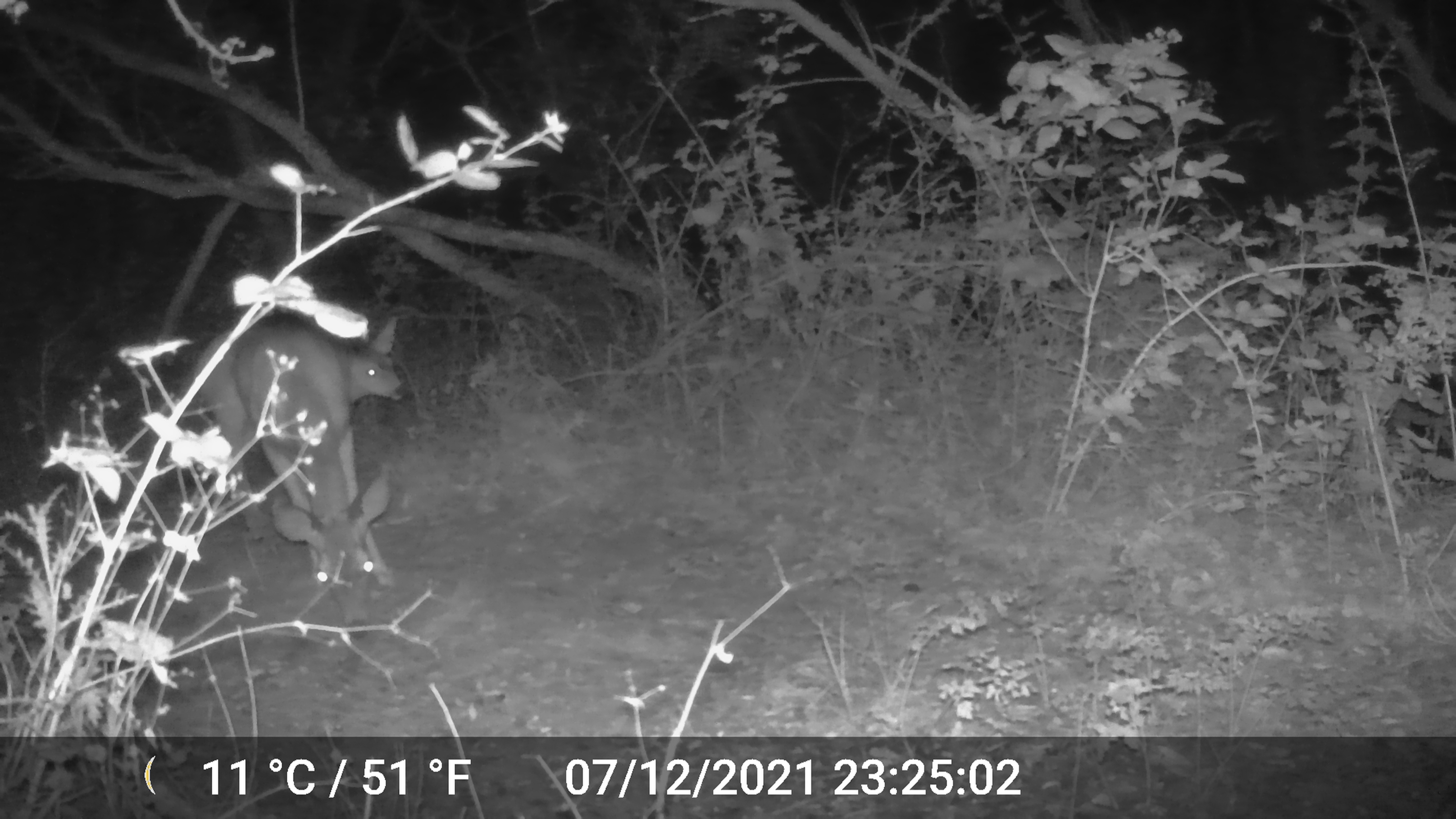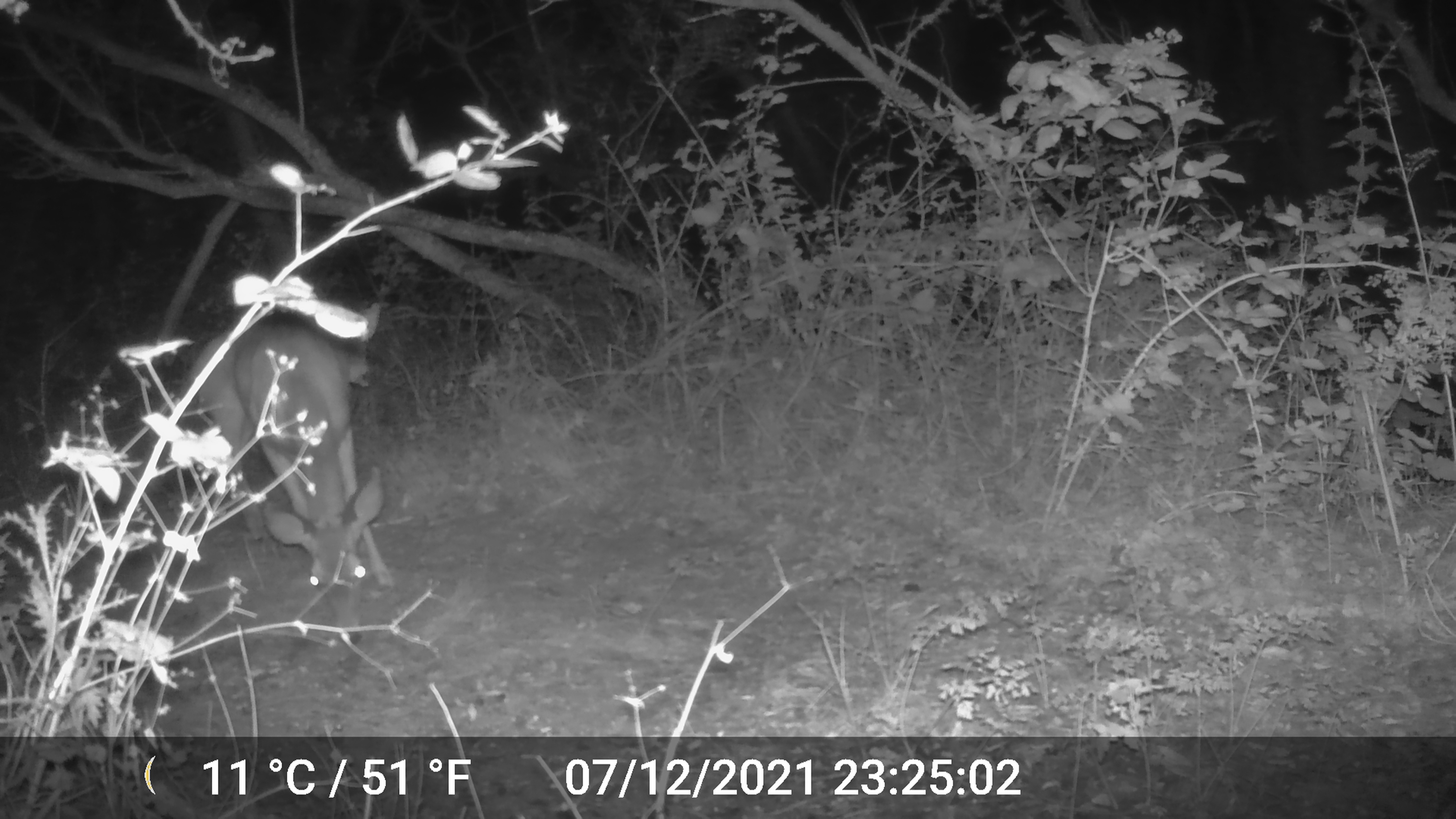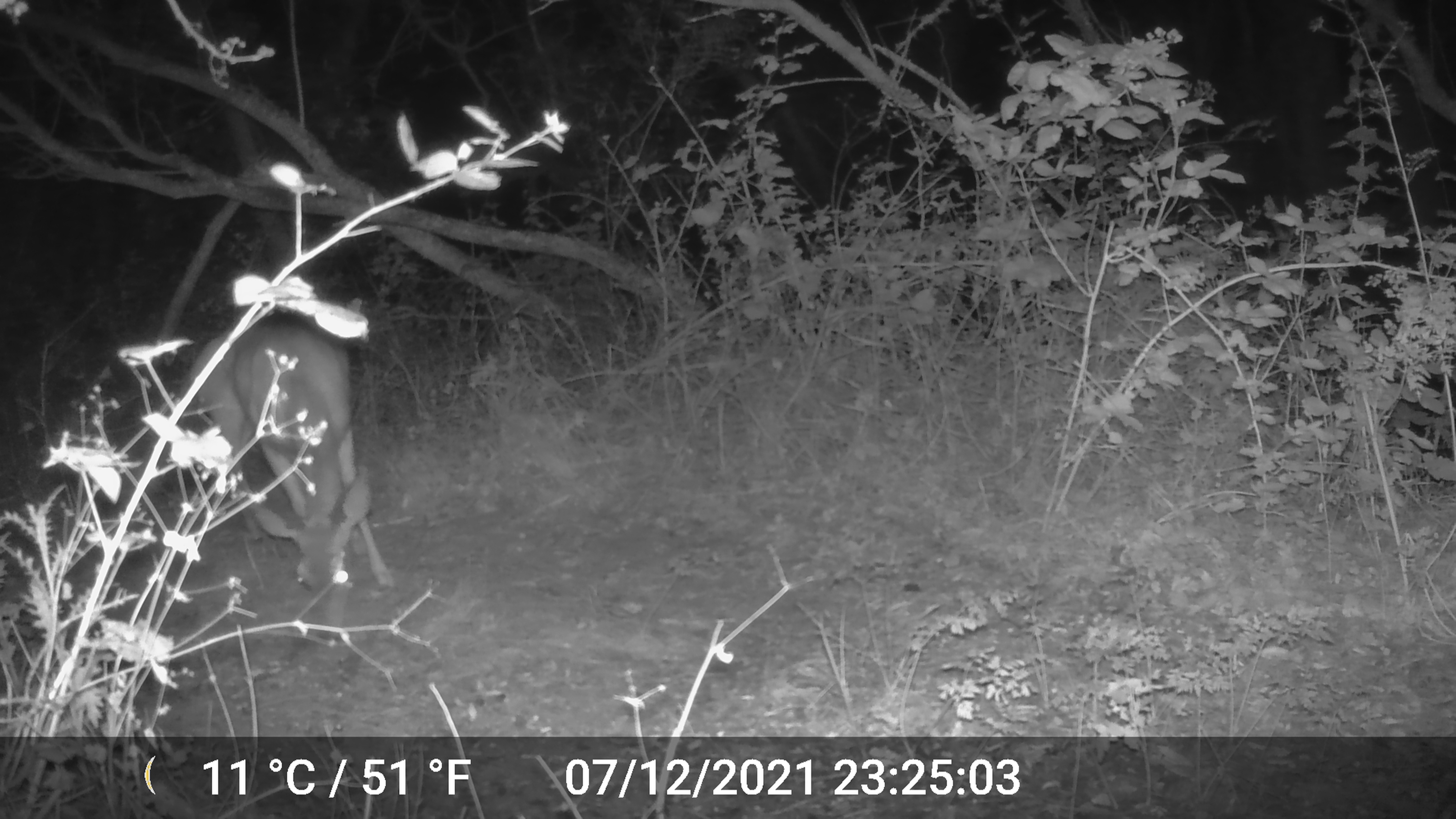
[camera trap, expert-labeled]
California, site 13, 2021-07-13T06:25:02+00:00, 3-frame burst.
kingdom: Animalia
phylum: Chordata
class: Mammalia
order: Artiodactyla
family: Cervidae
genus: Odocoileus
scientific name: Odocoileus hemionus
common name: mule deer